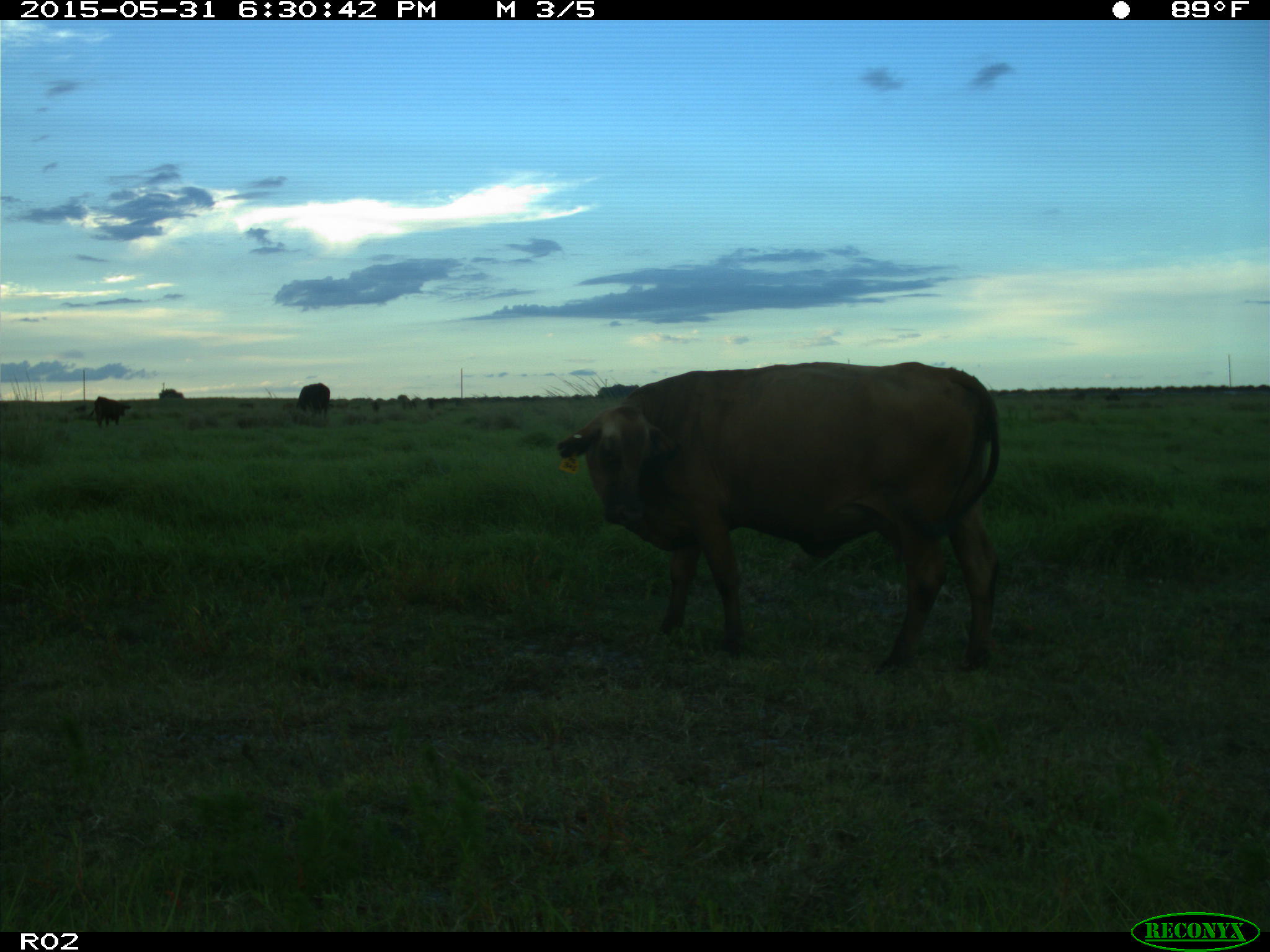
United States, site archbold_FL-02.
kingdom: Animalia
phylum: Chordata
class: Mammalia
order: Artiodactyla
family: Bovidae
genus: Bos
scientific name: Bos taurus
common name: domestic cow